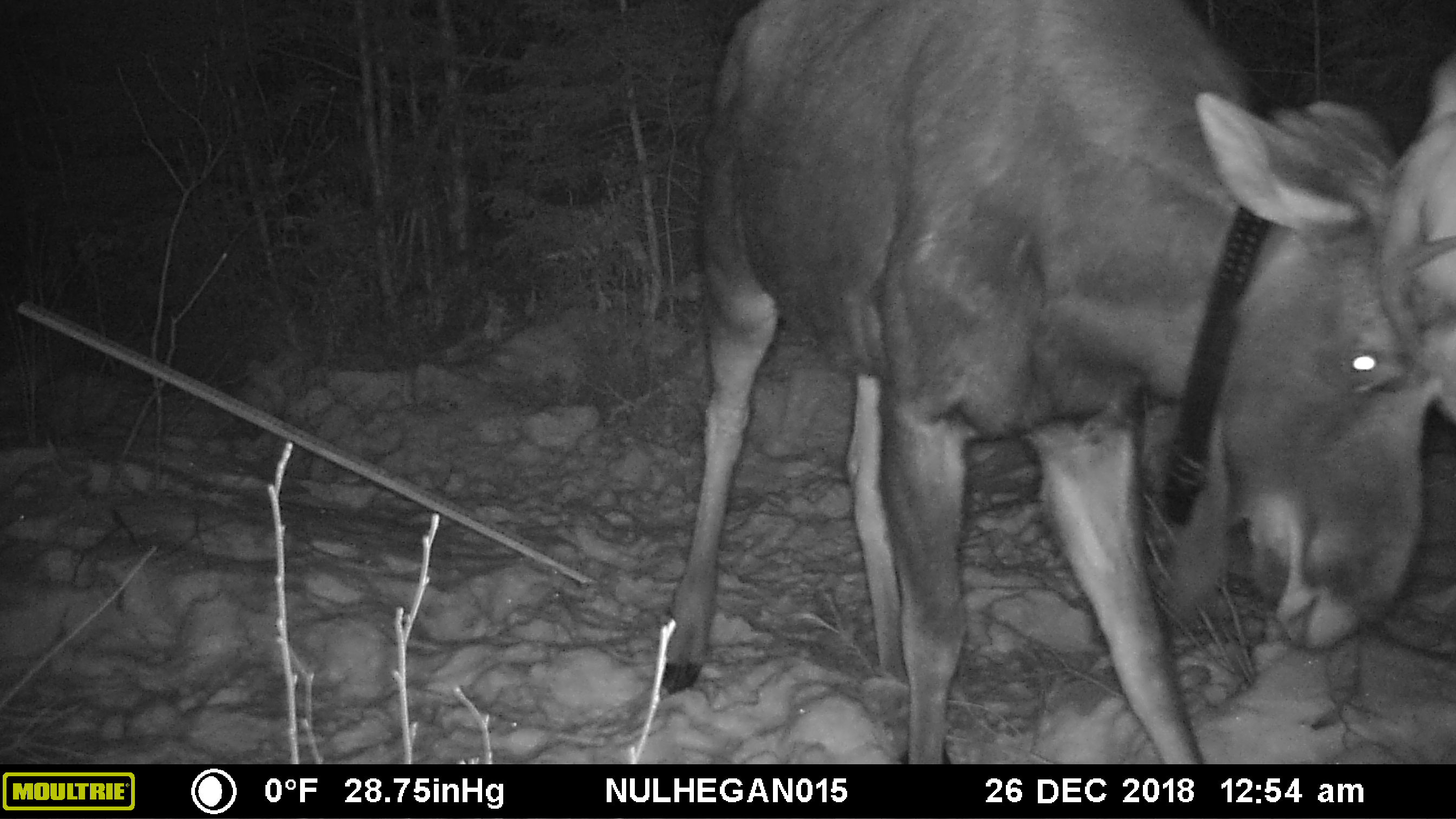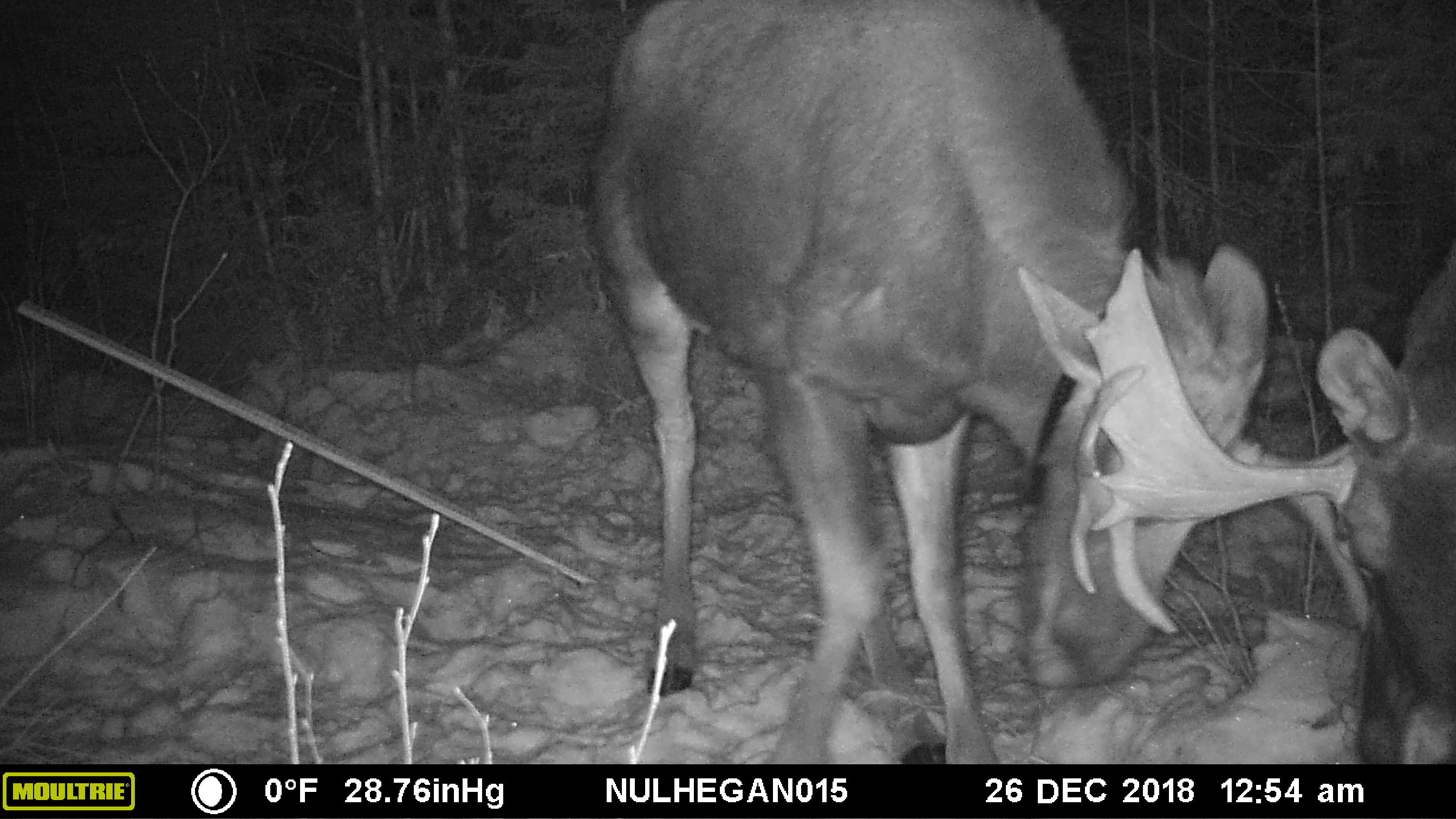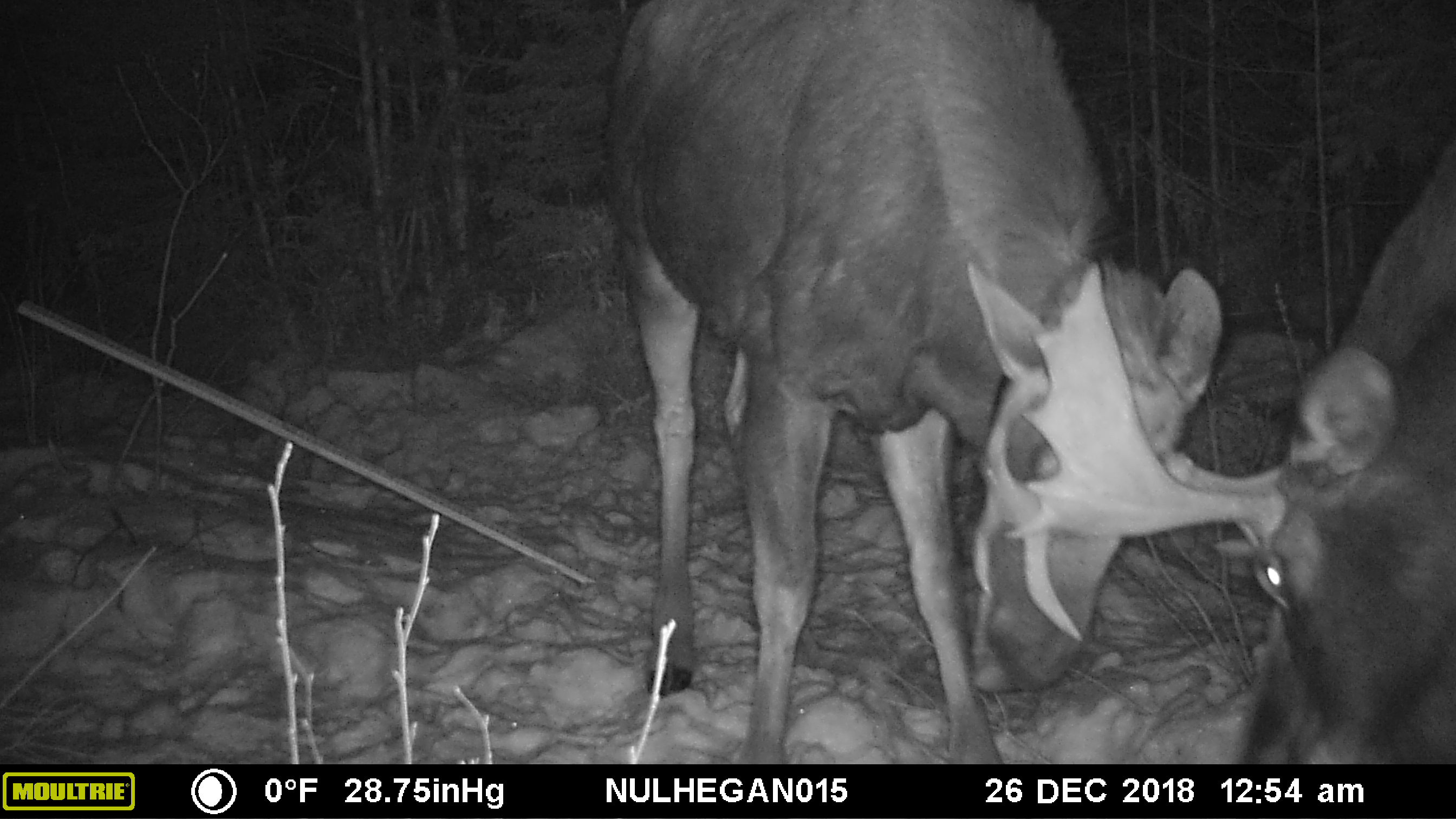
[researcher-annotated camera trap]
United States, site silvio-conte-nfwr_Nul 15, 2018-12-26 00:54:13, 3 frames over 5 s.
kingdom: Animalia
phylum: Chordata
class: Mammalia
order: Artiodactyla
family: Cervidae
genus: Alces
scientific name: Alces alces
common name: moose